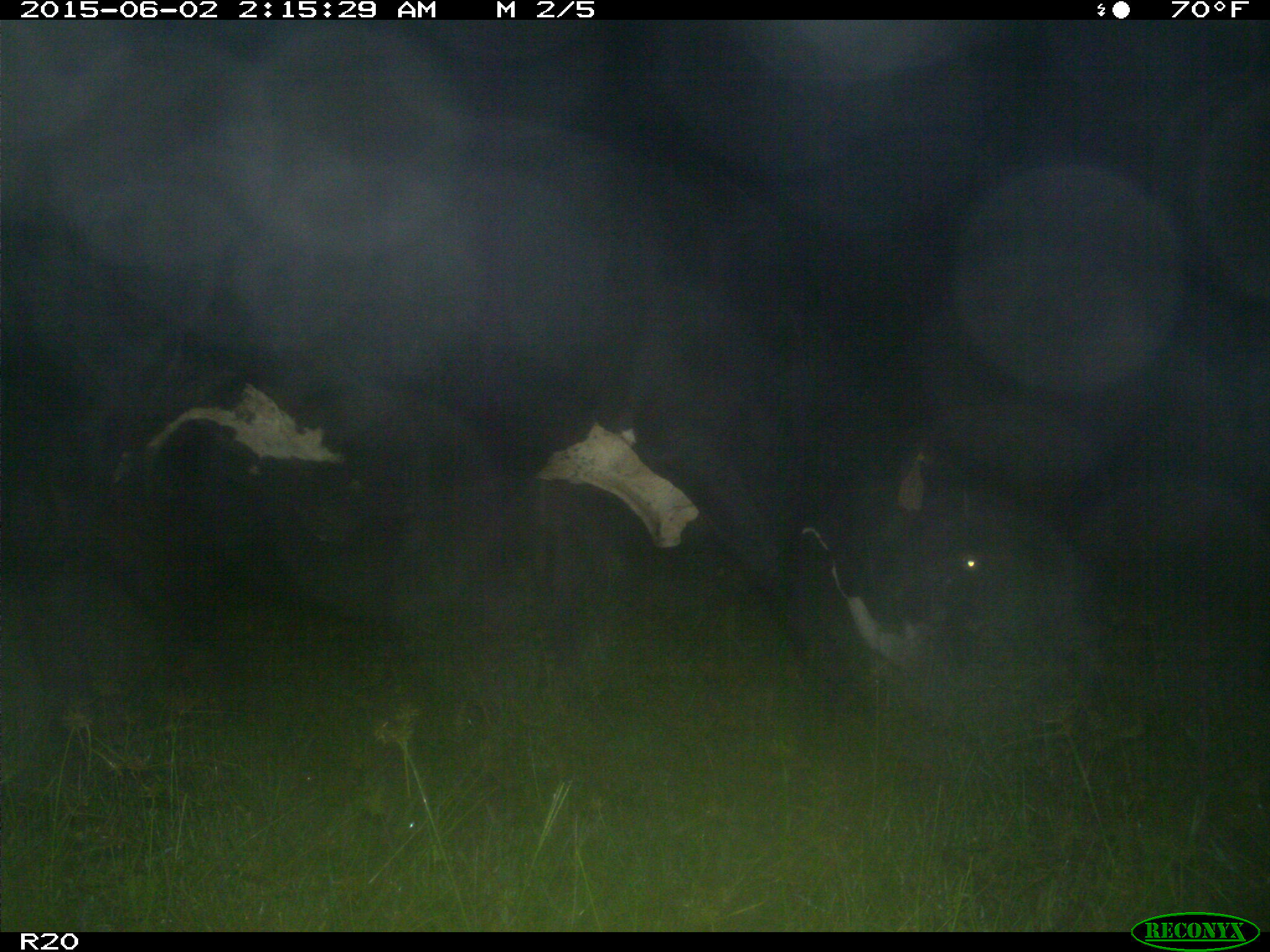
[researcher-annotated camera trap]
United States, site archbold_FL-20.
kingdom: Animalia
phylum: Chordata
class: Mammalia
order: Artiodactyla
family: Bovidae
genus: Bos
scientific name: Bos taurus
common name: domestic cow